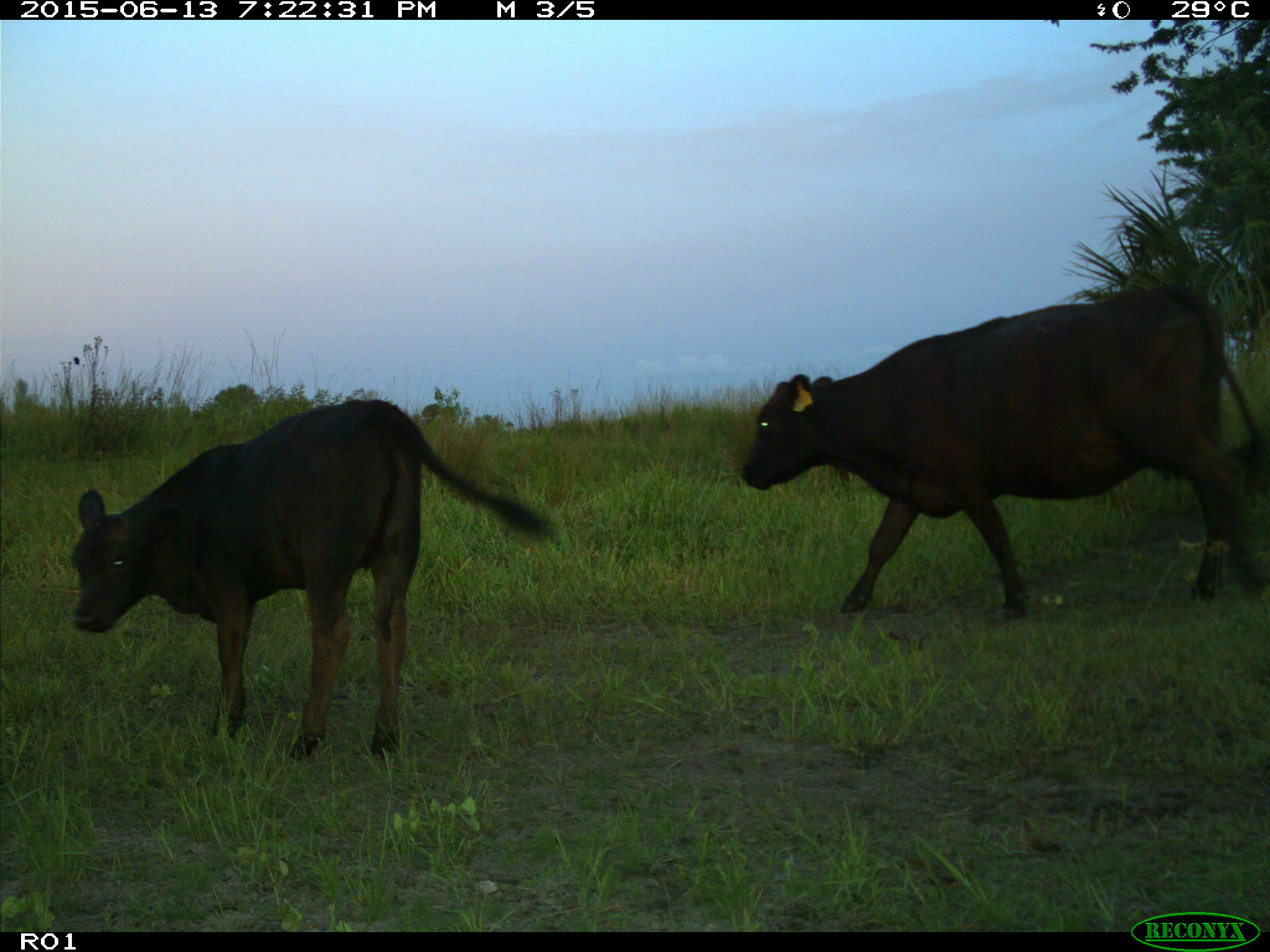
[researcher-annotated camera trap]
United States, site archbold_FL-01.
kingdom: Animalia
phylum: Chordata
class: Mammalia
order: Artiodactyla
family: Bovidae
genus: Bos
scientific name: Bos taurus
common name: domestic cow